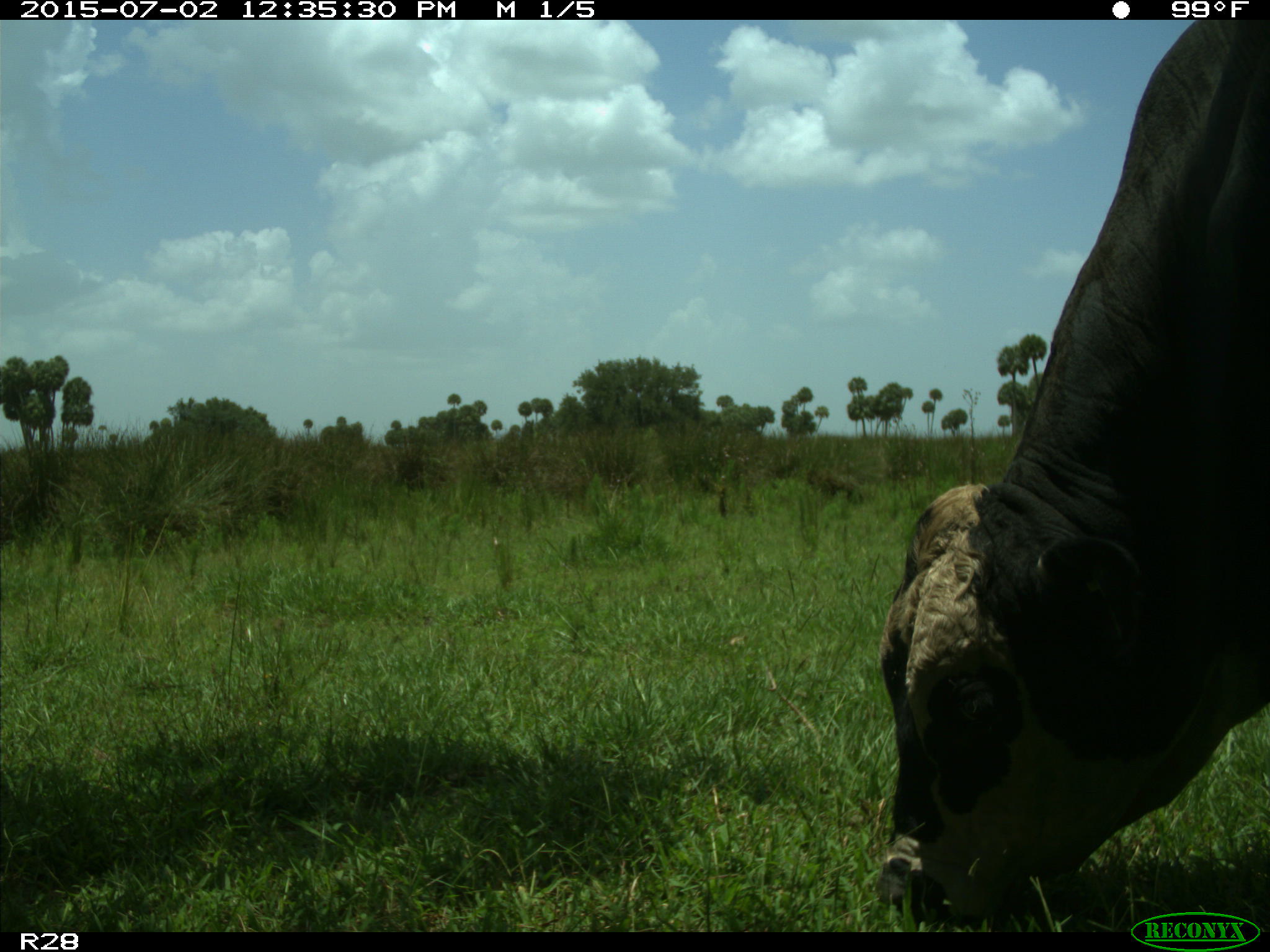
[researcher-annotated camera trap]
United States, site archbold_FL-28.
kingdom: Animalia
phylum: Chordata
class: Mammalia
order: Artiodactyla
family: Bovidae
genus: Bos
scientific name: Bos taurus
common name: domestic cow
Bos taurus (domestic cow).